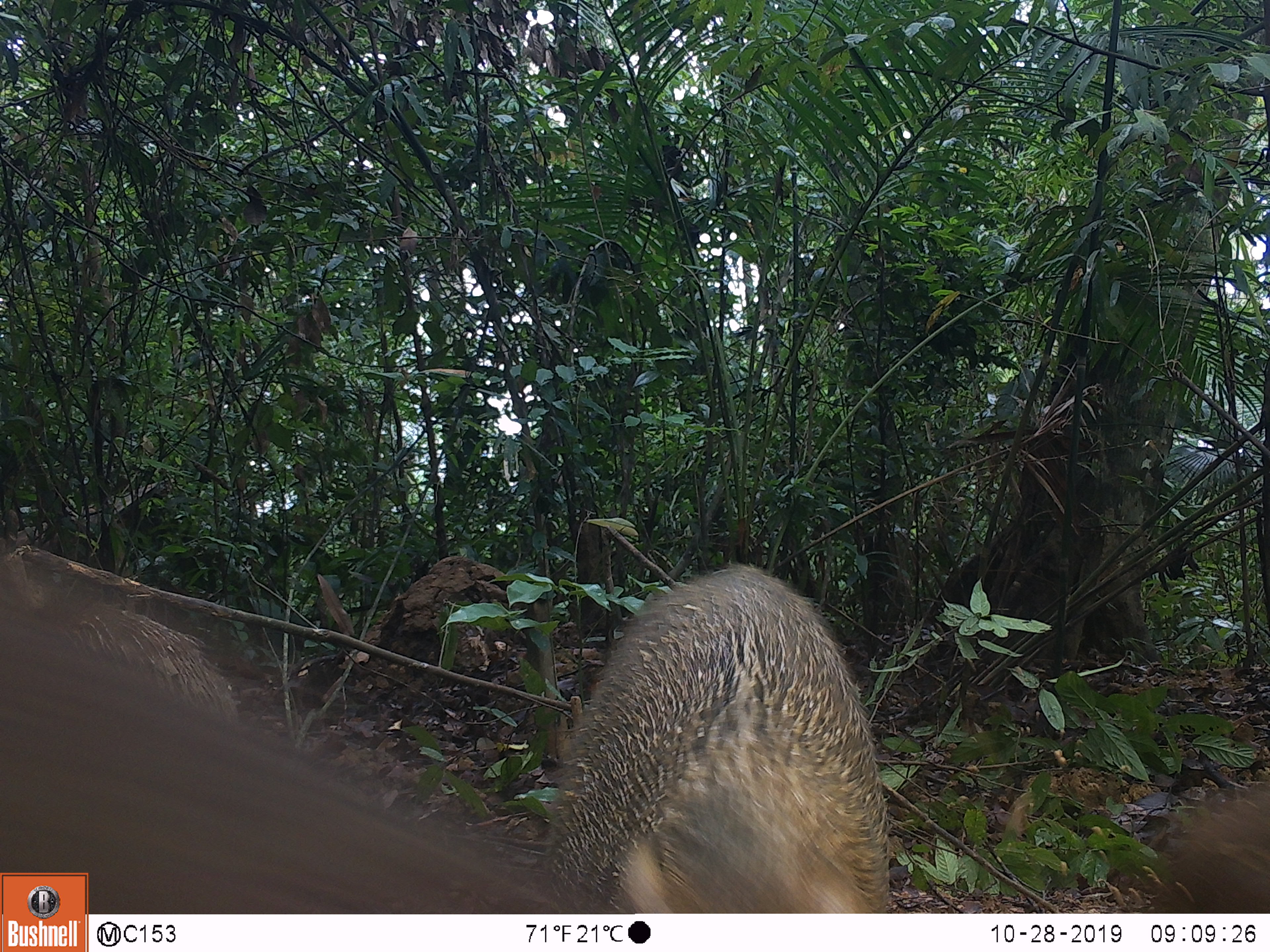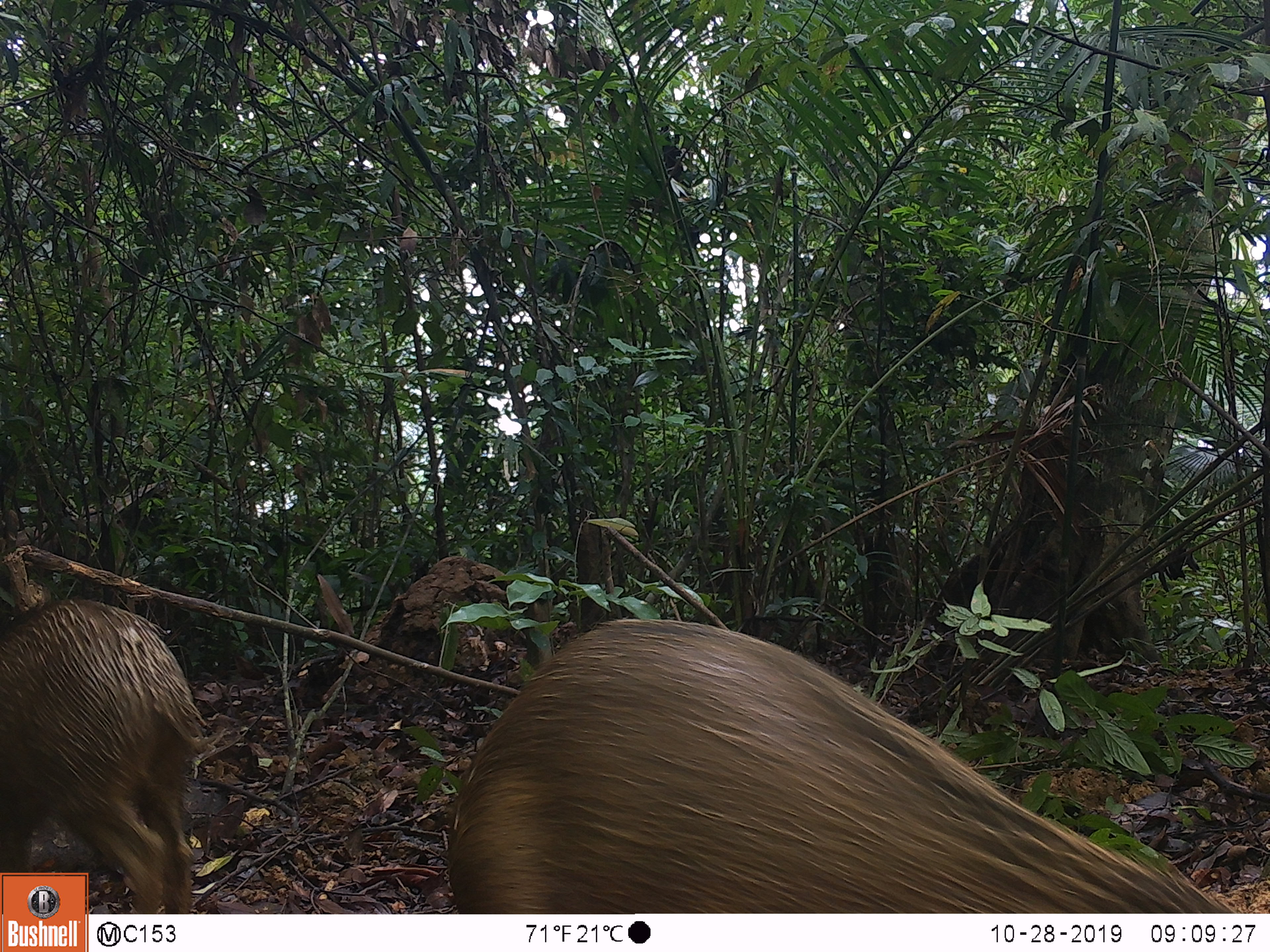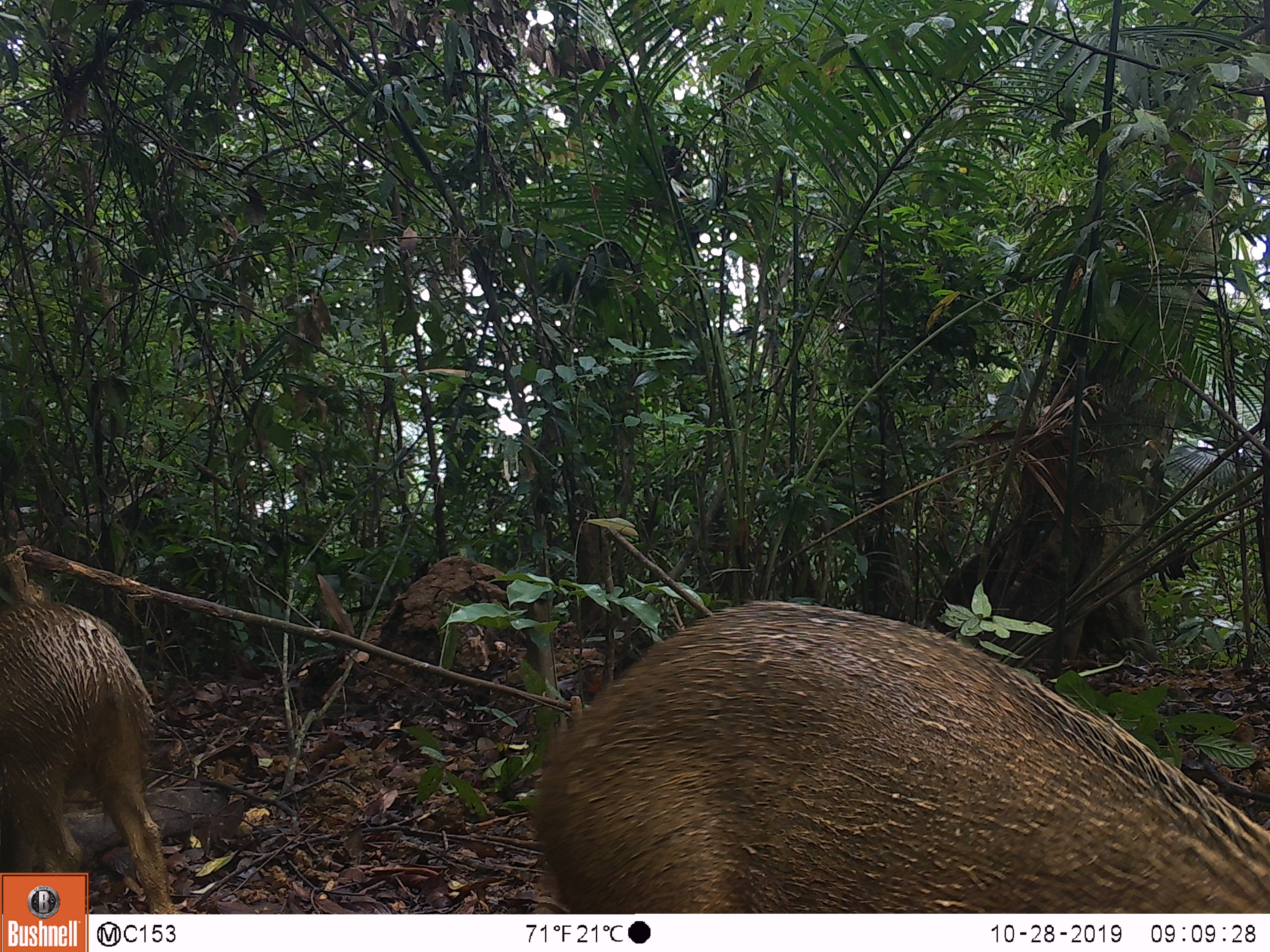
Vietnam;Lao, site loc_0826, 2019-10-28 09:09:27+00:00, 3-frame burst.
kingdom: Animalia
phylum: Chordata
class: Mammalia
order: Artiodactyla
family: Suidae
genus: Sus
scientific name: Sus scrofa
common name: eurasian wild pig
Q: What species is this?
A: Eurasian wild pig (Sus scrofa).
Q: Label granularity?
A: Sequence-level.